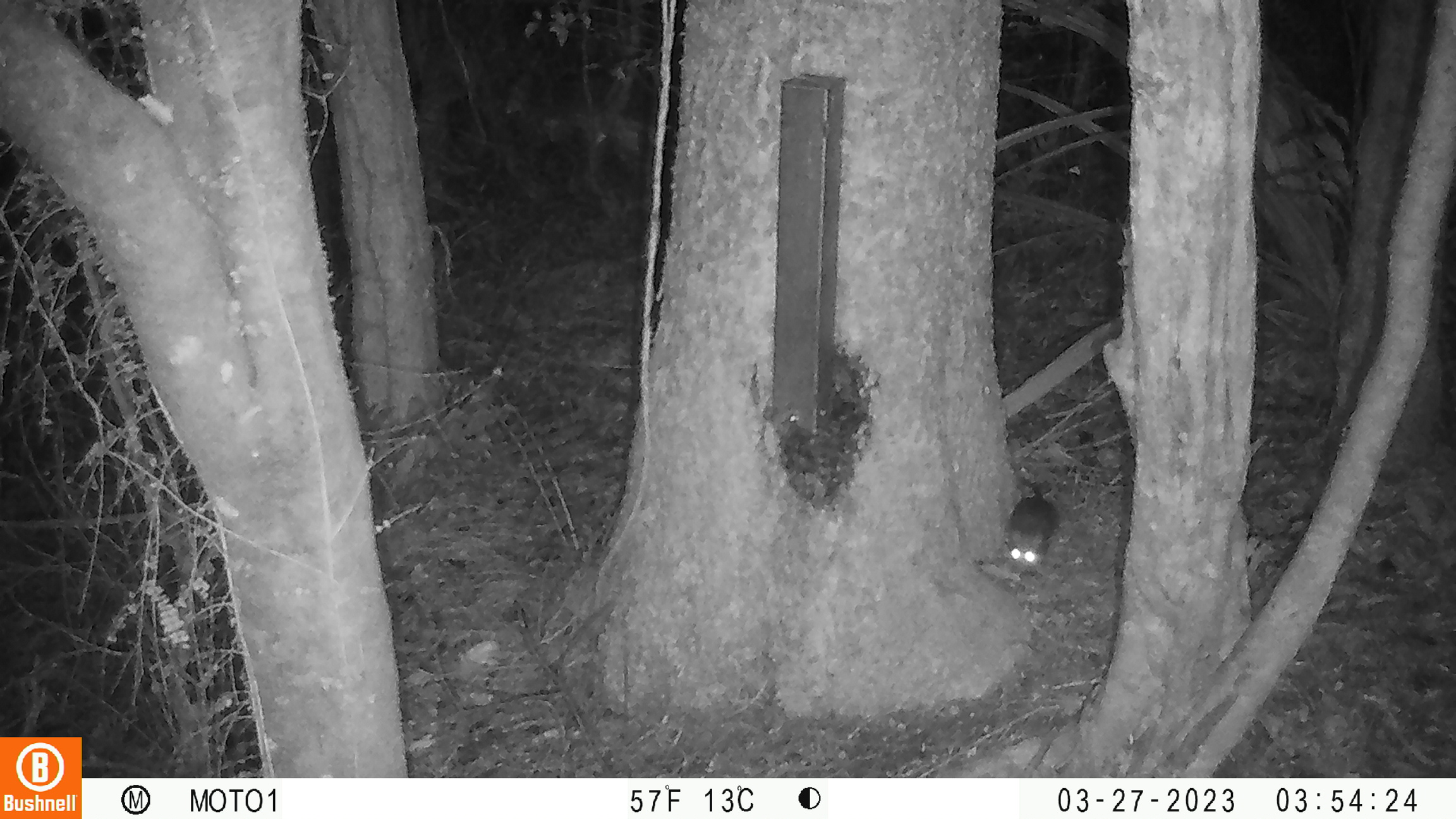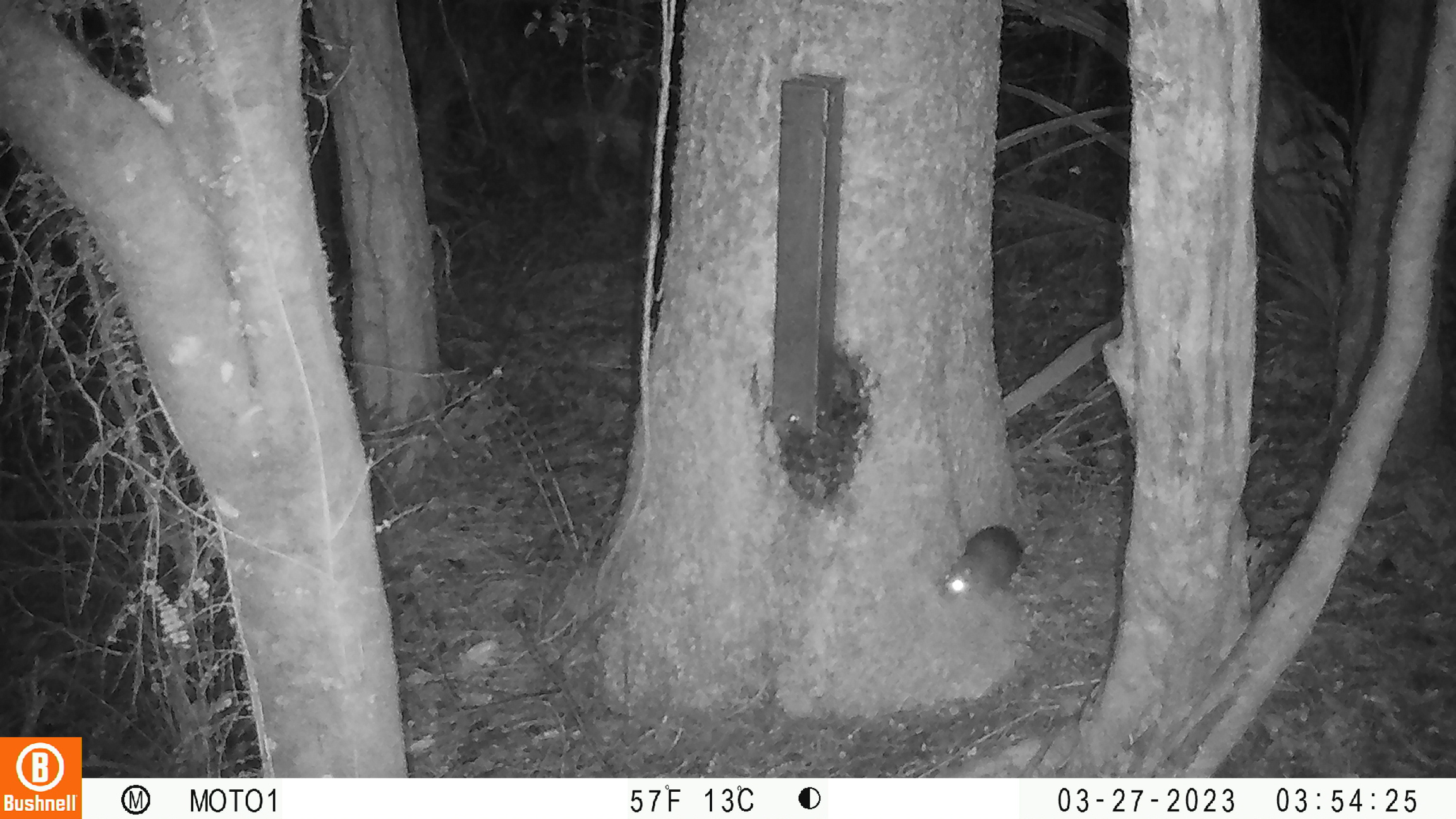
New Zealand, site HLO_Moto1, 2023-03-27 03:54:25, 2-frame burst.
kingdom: Animalia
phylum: Chordata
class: Mammalia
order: Rodentia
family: Muridae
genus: Rattus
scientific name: Rattus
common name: rat